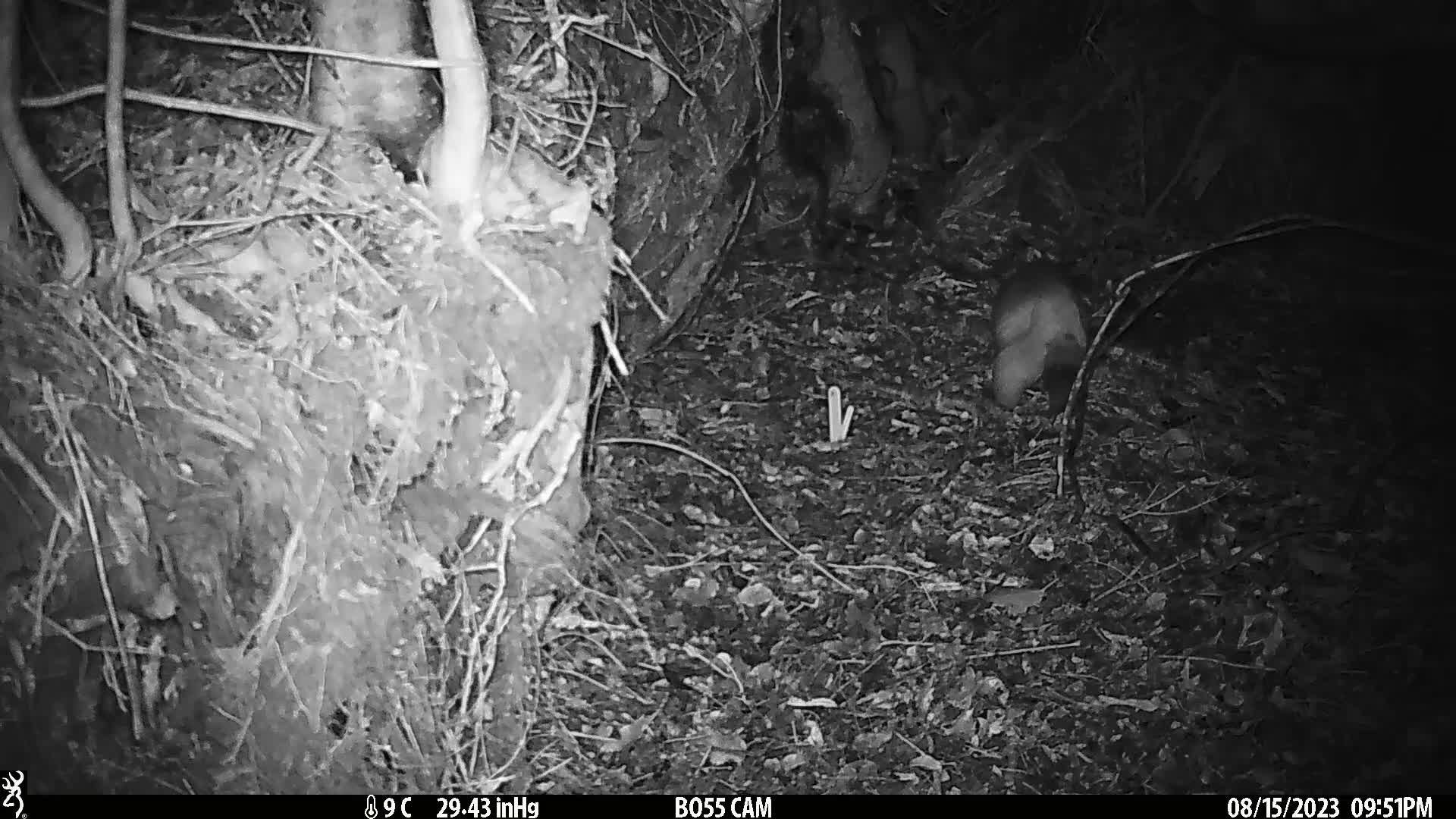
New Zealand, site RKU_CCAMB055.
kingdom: Animalia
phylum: Chordata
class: Mammalia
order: Diprotodontia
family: Phalangeridae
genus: Trichosurus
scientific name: Trichosurus vulpecula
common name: common brushtail possum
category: possum